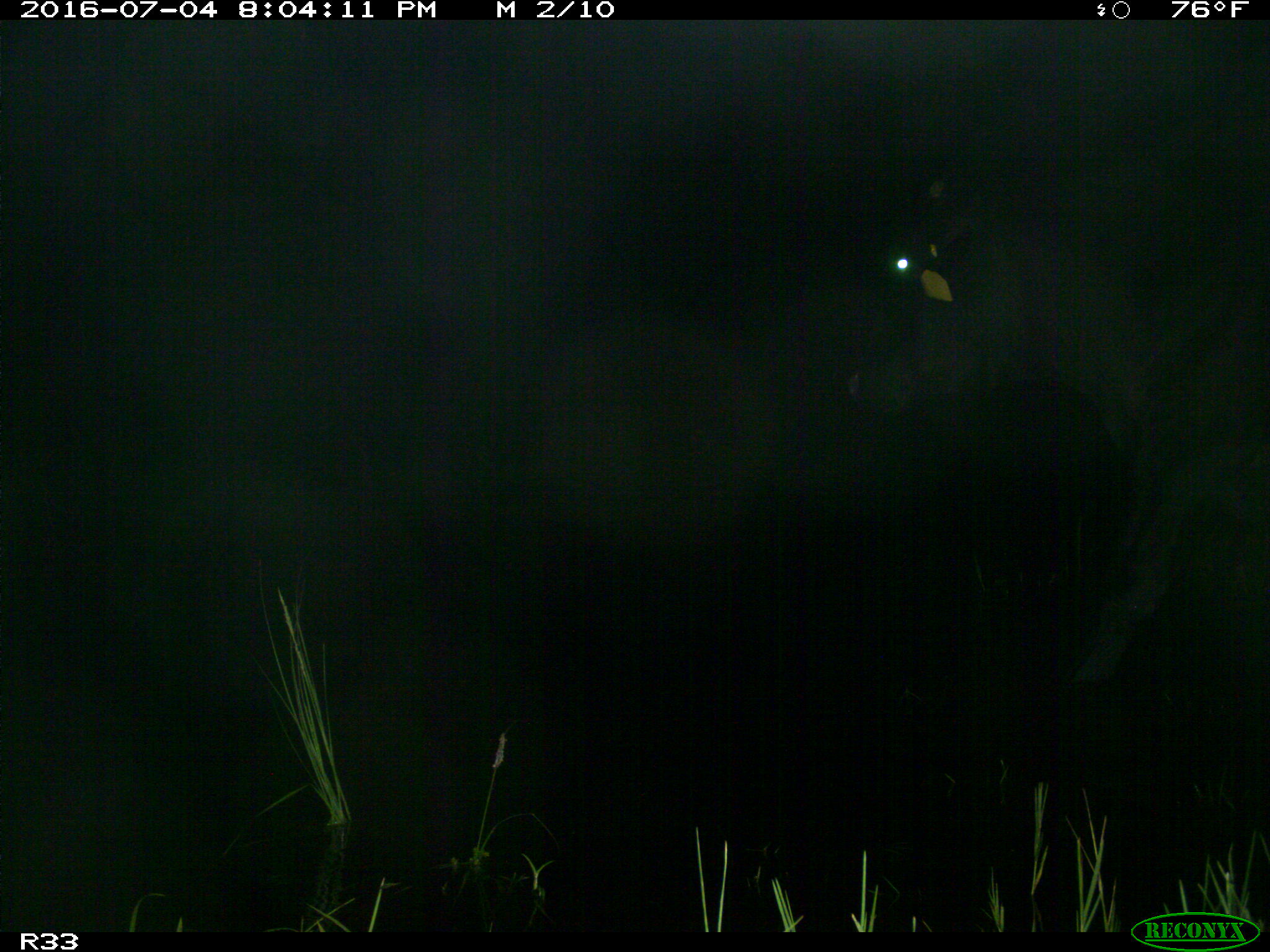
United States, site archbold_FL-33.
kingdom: Animalia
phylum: Chordata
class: Mammalia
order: Artiodactyla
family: Bovidae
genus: Bos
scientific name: Bos taurus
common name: domestic cow